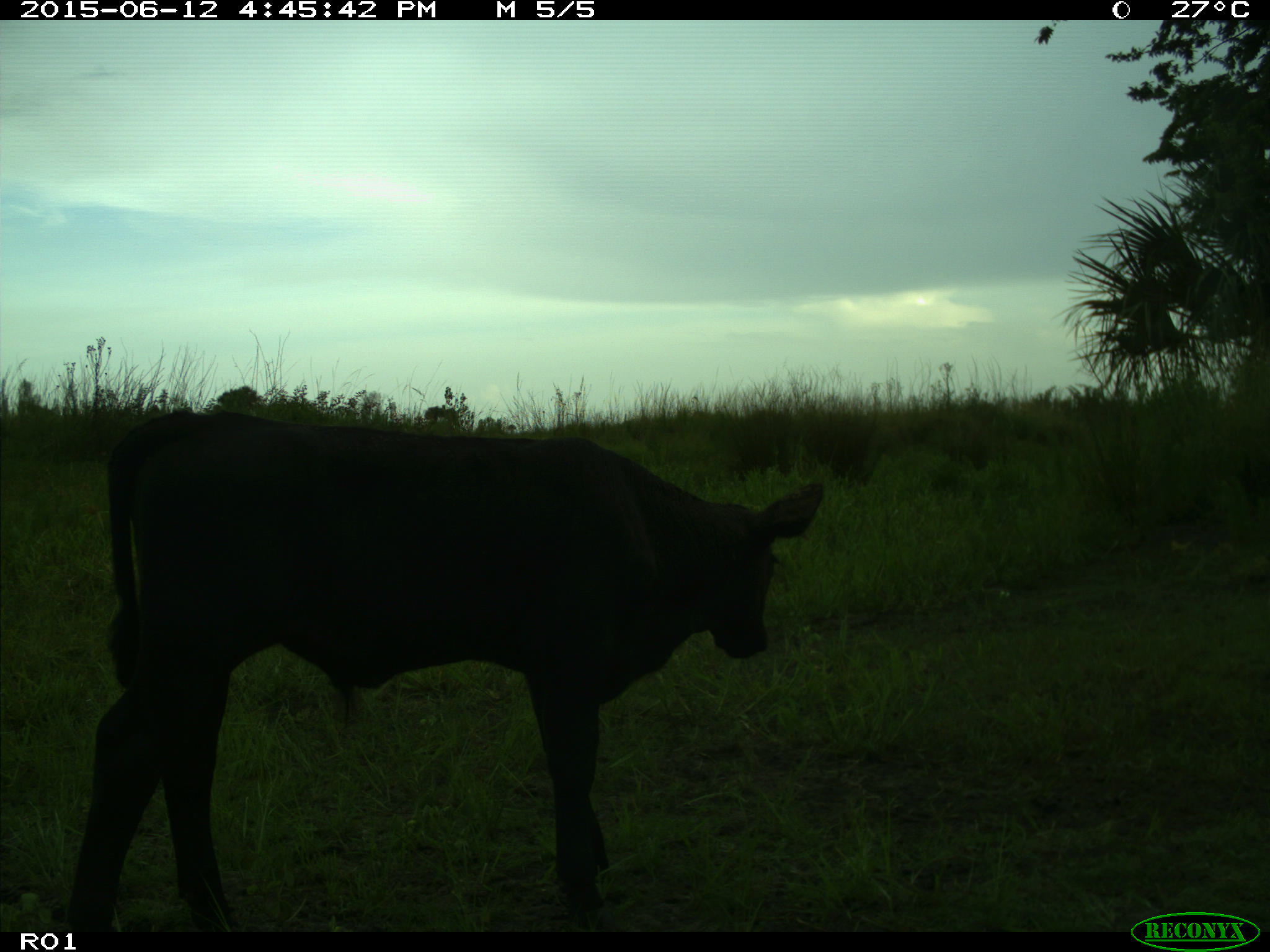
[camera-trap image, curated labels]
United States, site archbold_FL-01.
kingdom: Animalia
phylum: Chordata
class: Mammalia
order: Artiodactyla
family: Bovidae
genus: Bos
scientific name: Bos taurus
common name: domestic cow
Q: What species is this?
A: Bos taurus (domestic cow).